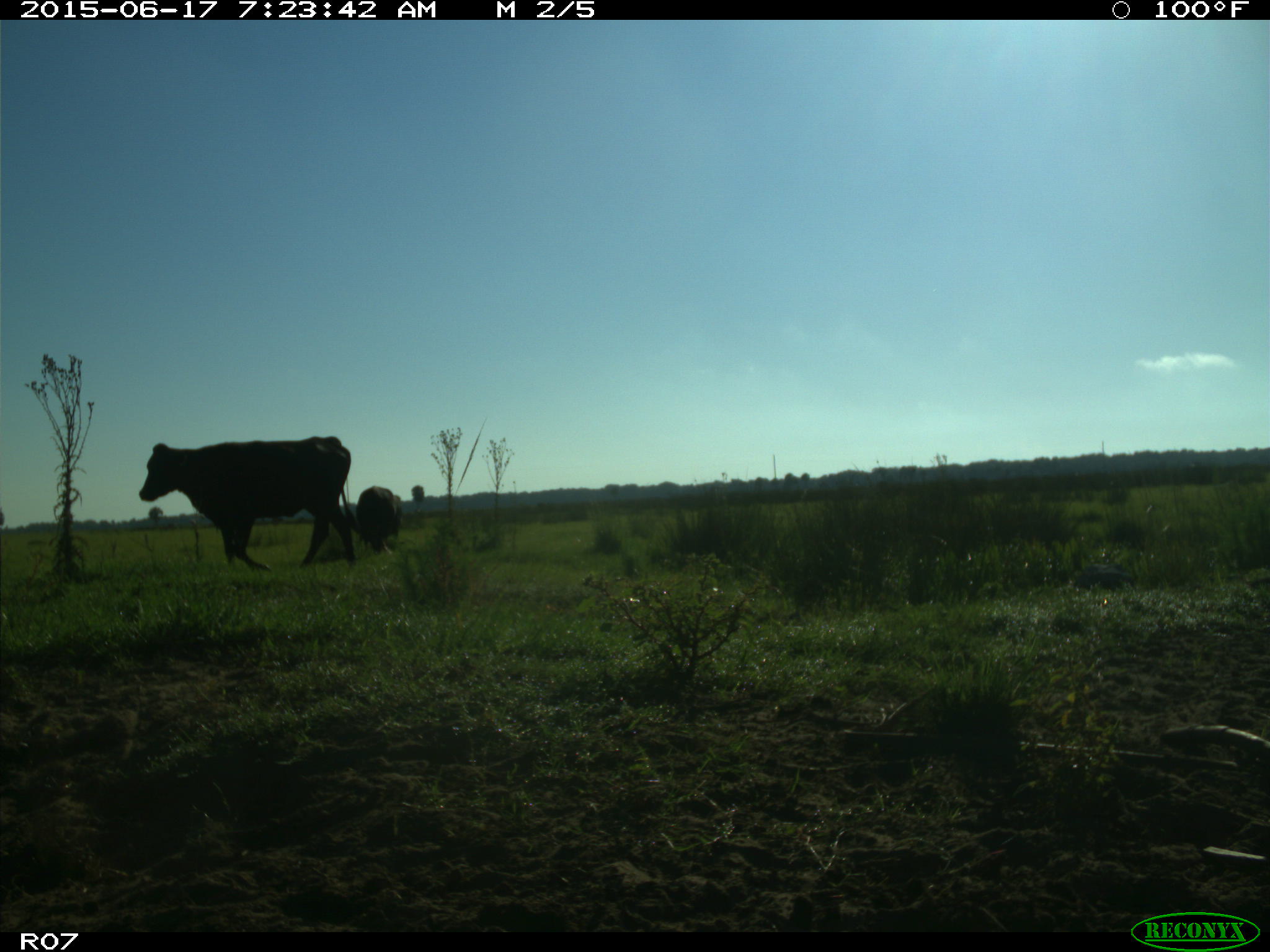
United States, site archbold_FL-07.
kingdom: Animalia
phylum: Chordata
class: Mammalia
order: Artiodactyla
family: Bovidae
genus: Bos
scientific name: Bos taurus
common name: domestic cow